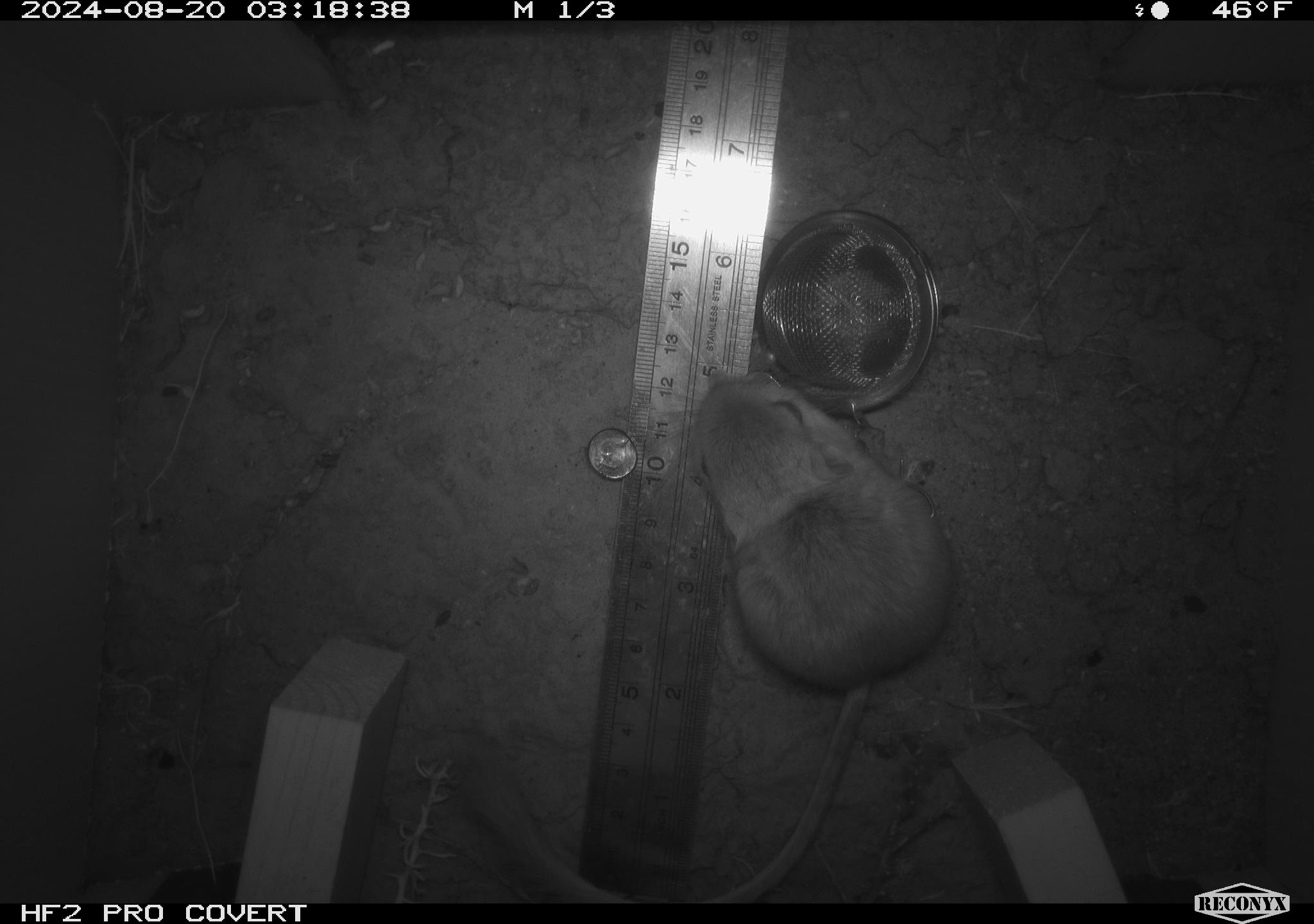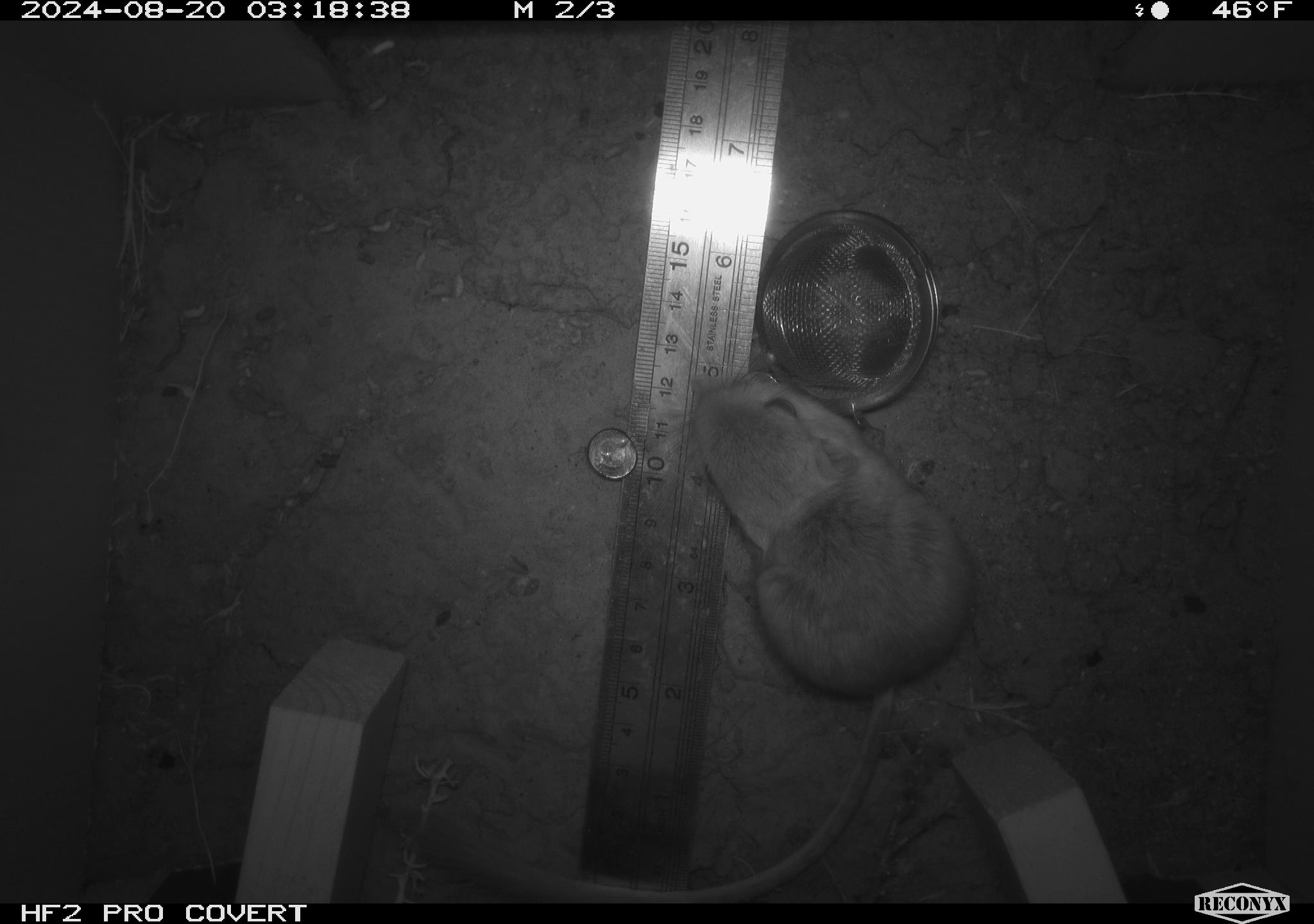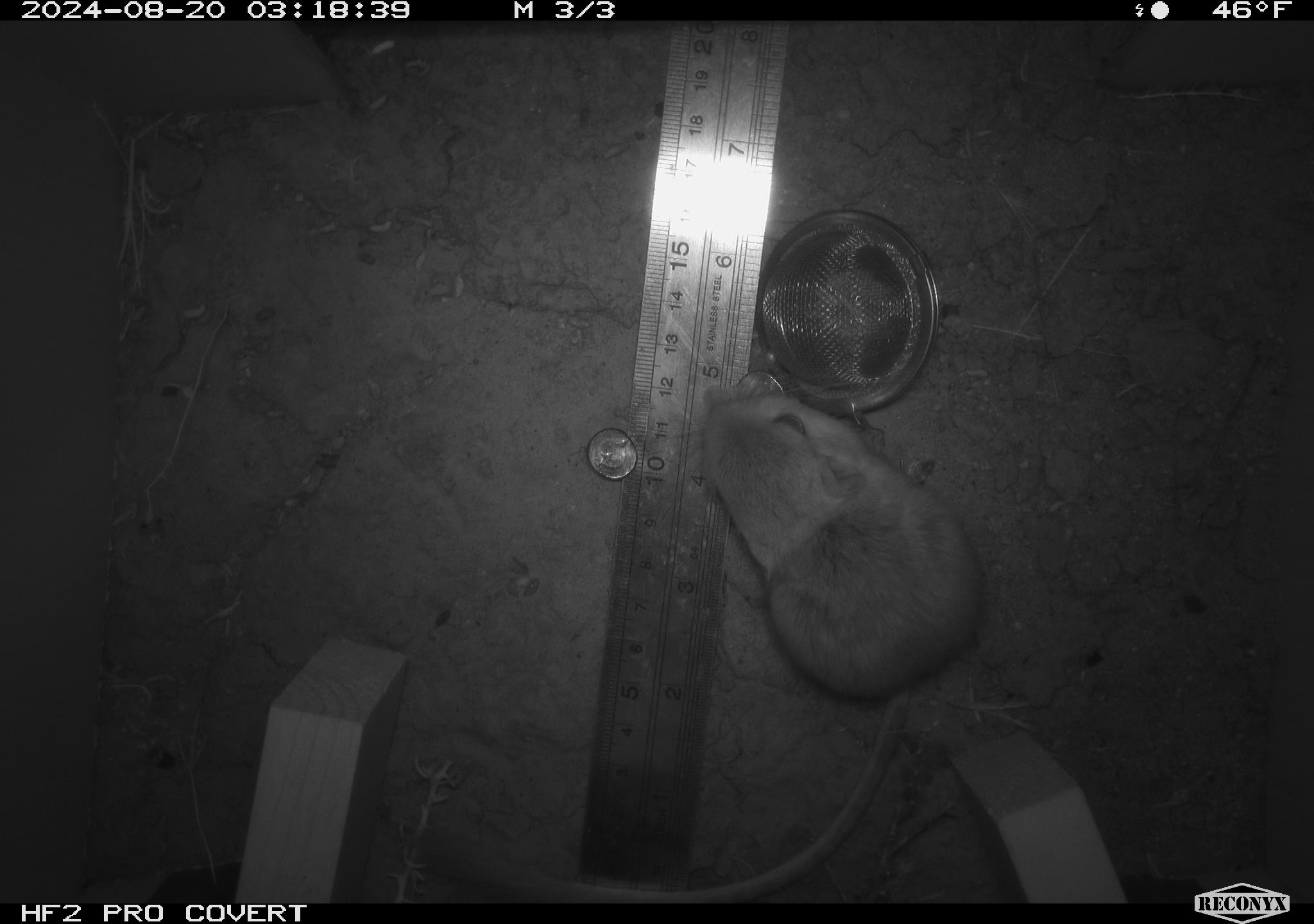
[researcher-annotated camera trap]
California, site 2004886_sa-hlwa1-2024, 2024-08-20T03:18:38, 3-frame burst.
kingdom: Animalia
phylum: Chordata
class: Mammalia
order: Rodentia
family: Heteromyidae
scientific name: Heteromyidae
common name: kangaroo rats and pocket mice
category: heteromyidae family